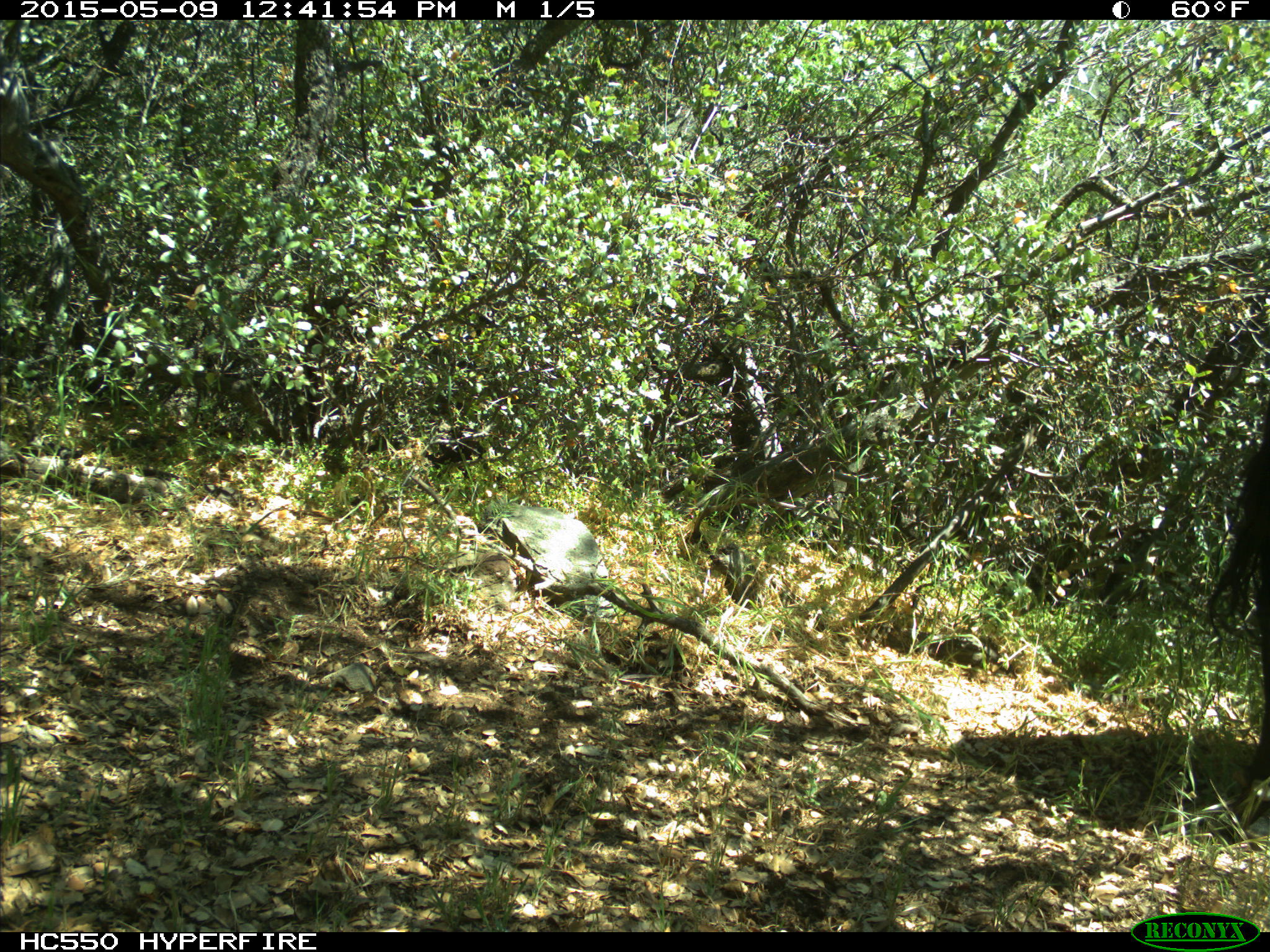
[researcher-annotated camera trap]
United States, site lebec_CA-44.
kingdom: Animalia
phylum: Chordata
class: Mammalia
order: Artiodactyla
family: Bovidae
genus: Bos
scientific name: Bos taurus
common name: domestic cow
Bos taurus (domestic cow).